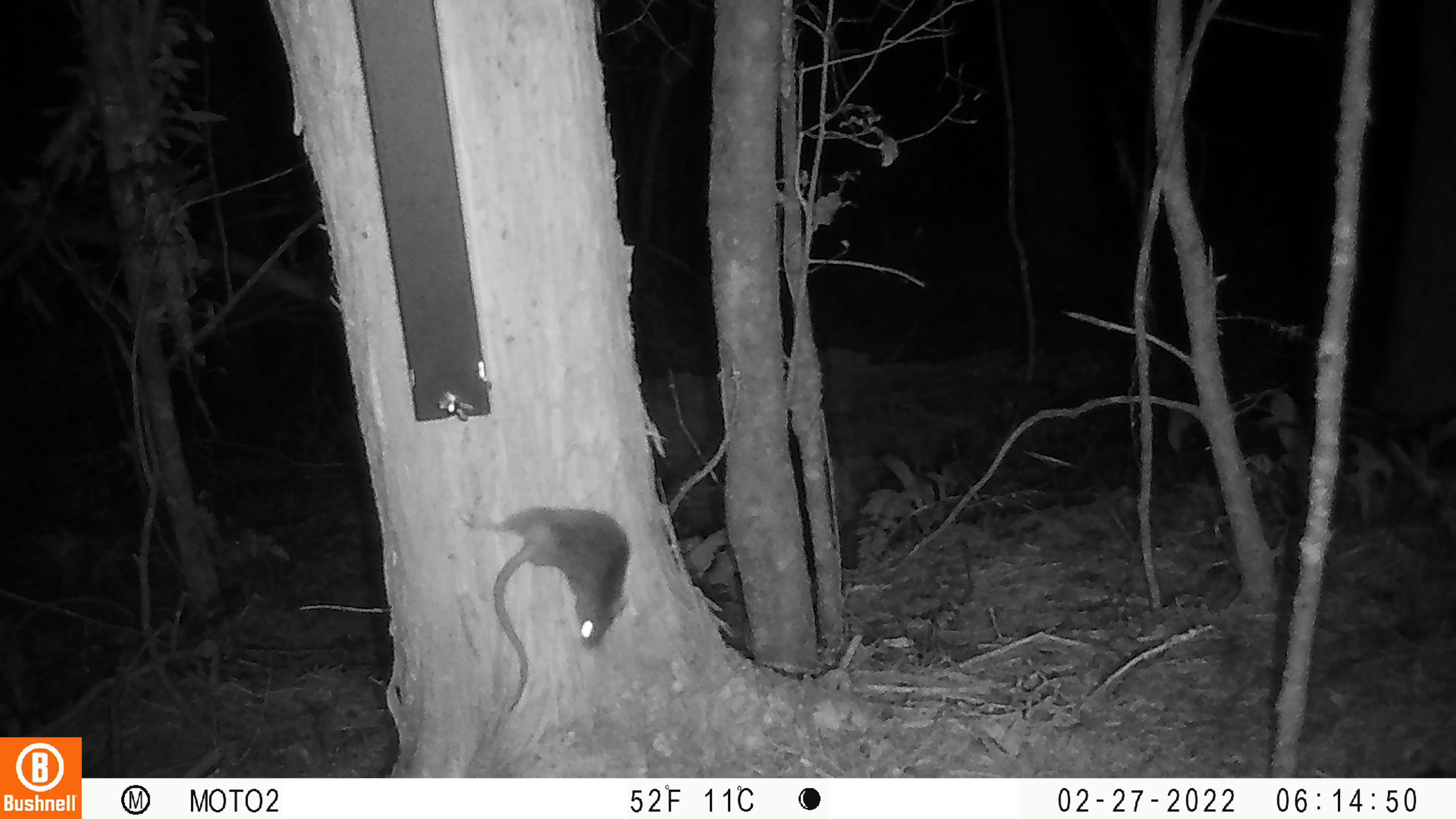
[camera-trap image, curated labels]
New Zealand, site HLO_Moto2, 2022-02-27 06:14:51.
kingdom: Animalia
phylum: Chordata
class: Mammalia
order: Rodentia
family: Muridae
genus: Rattus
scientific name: Rattus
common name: rat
Rat (Rattus).